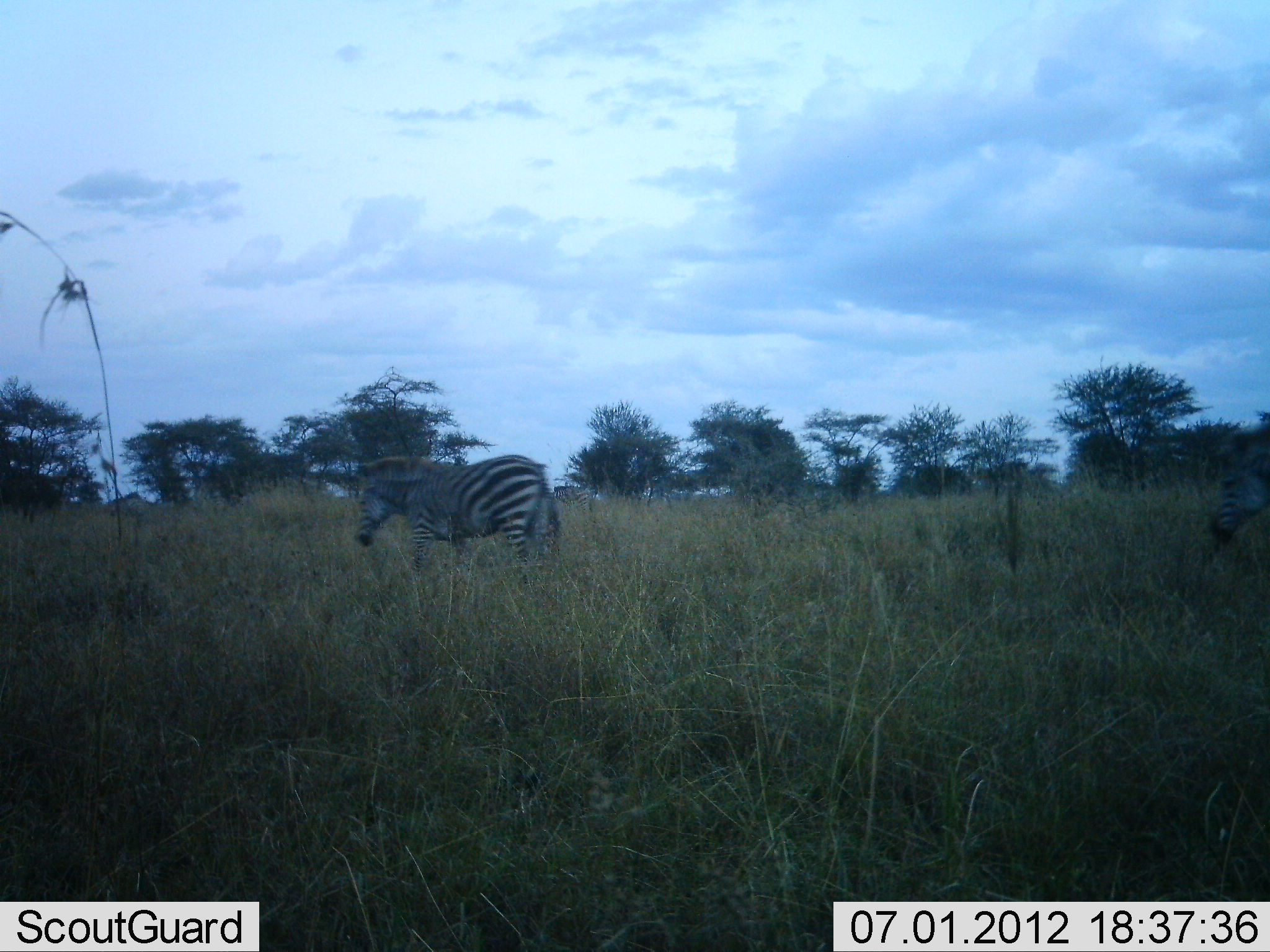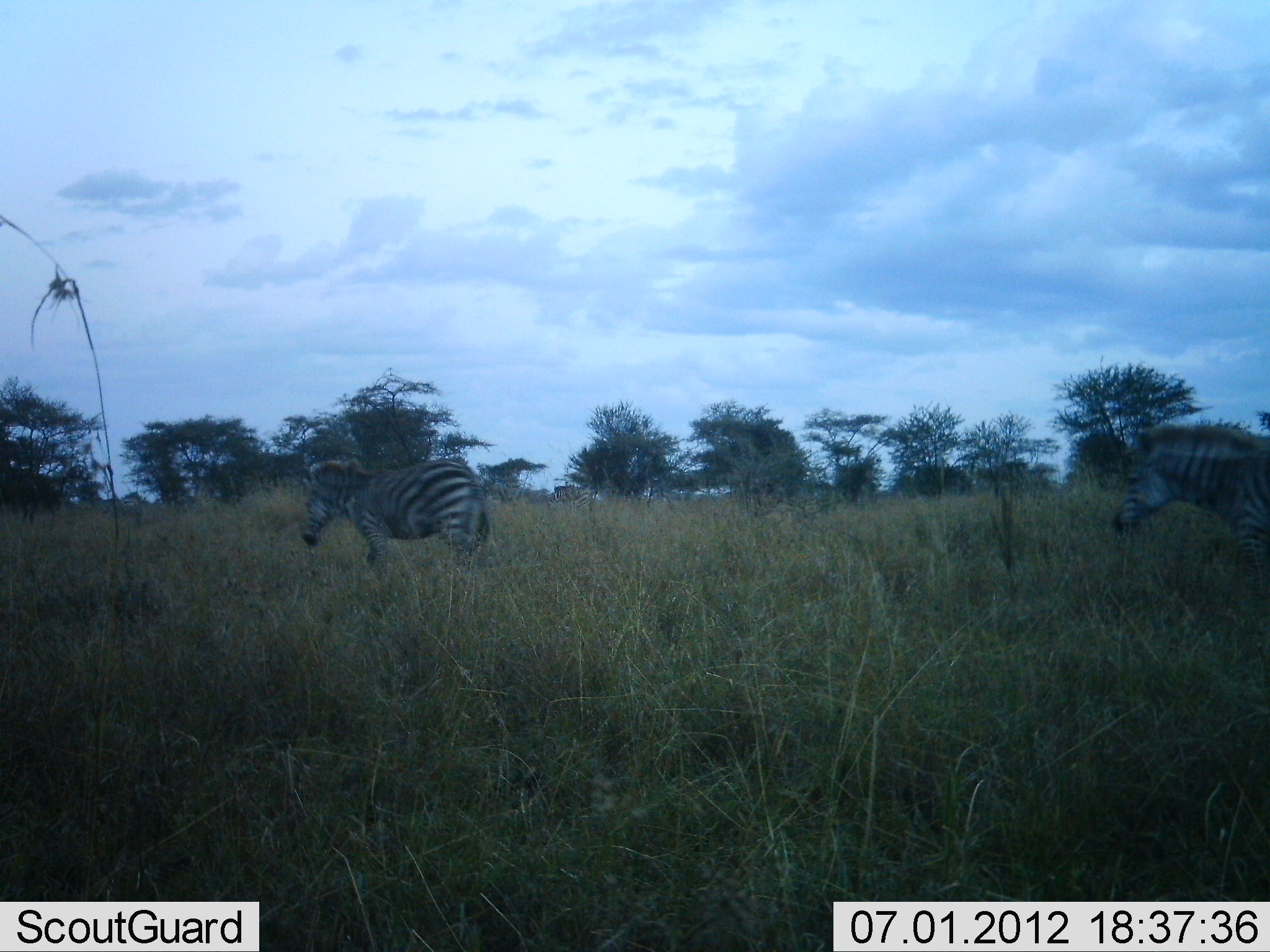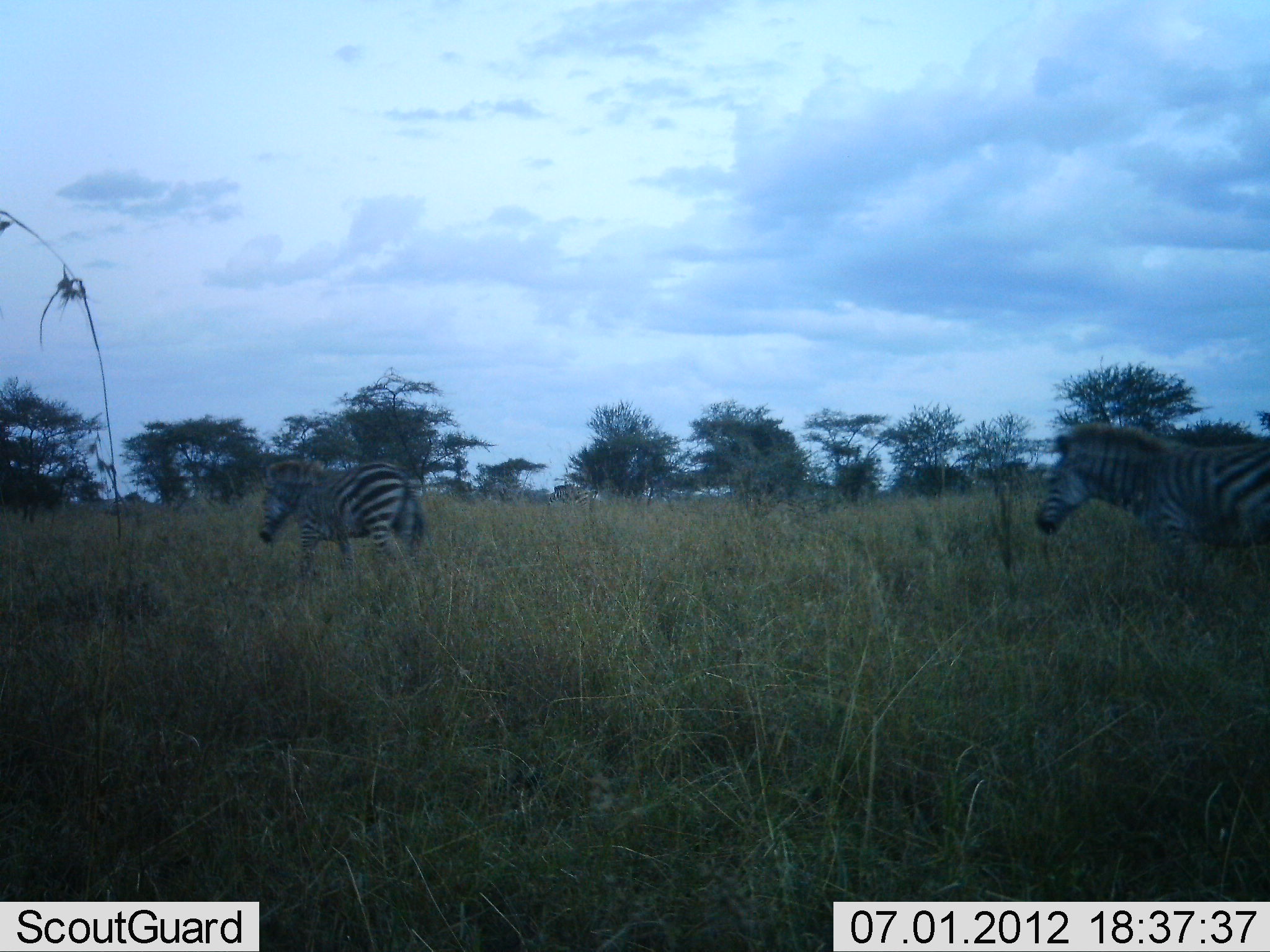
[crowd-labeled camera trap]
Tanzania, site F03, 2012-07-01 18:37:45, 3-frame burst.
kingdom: Animalia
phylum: Chordata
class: Mammalia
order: Perissodactyla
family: Equidae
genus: Equus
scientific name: Equus quagga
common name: plains zebra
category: zebra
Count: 2.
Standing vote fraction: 0%.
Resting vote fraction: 0%.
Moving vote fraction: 100%.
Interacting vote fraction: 0%.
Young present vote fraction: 0%.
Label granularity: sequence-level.